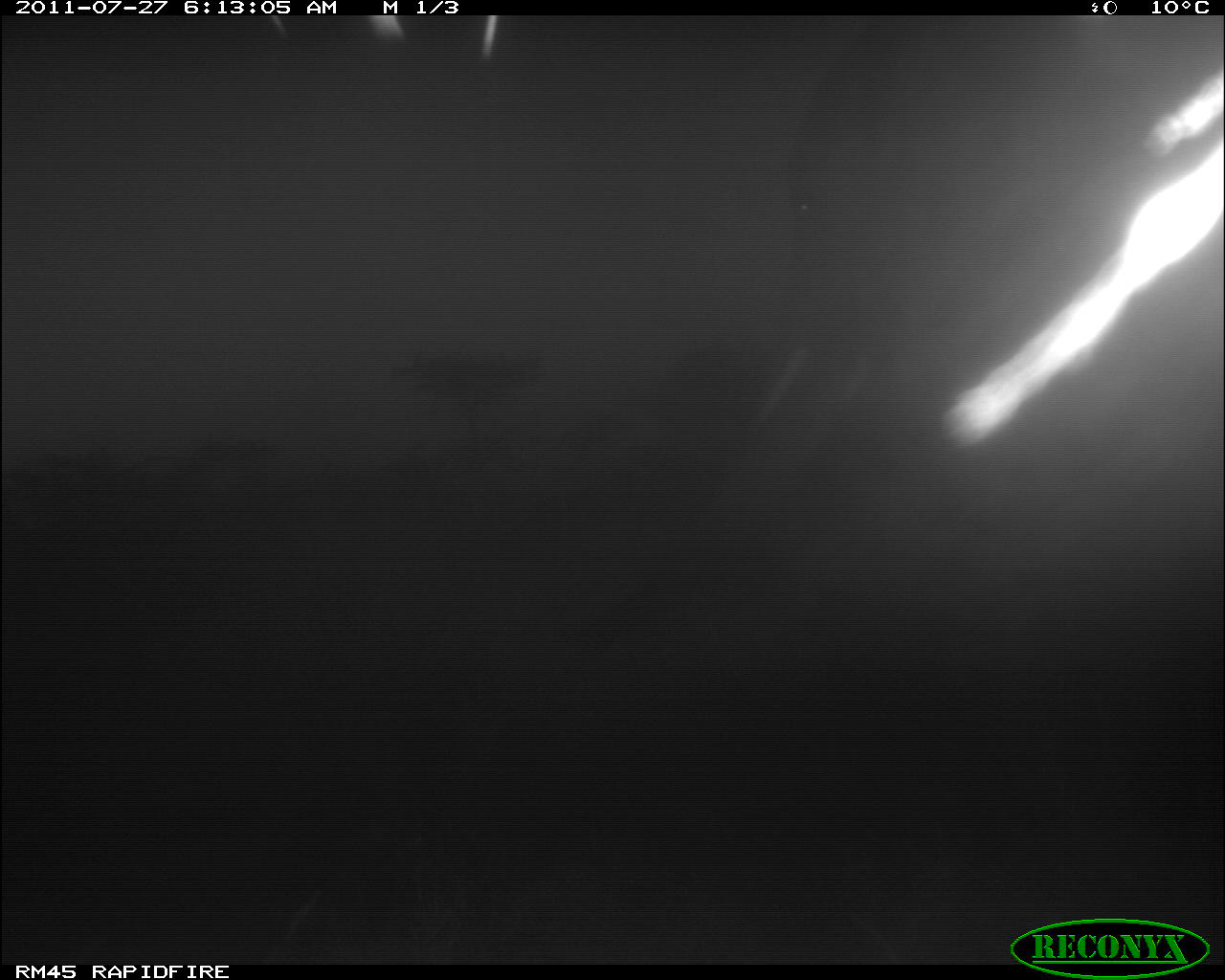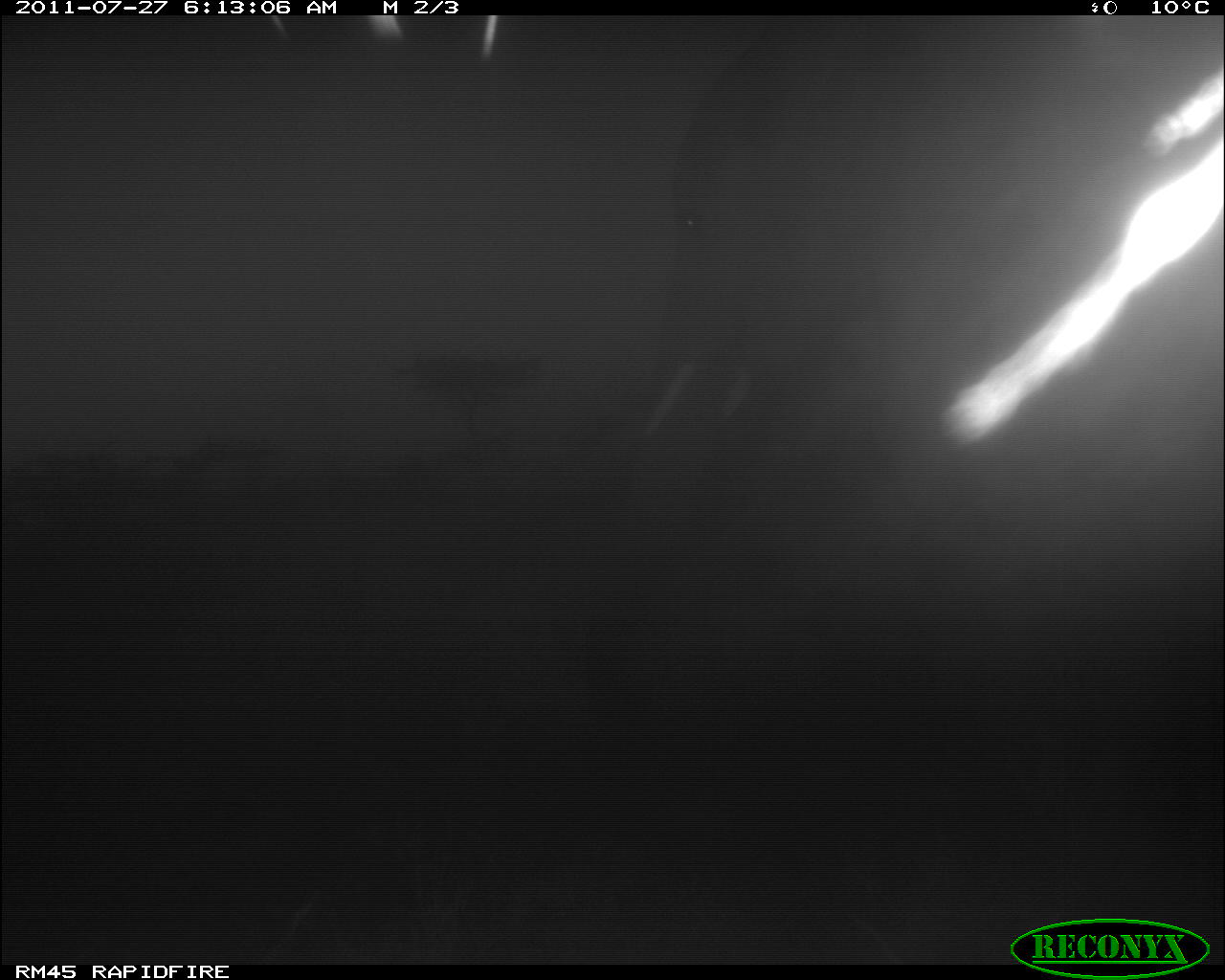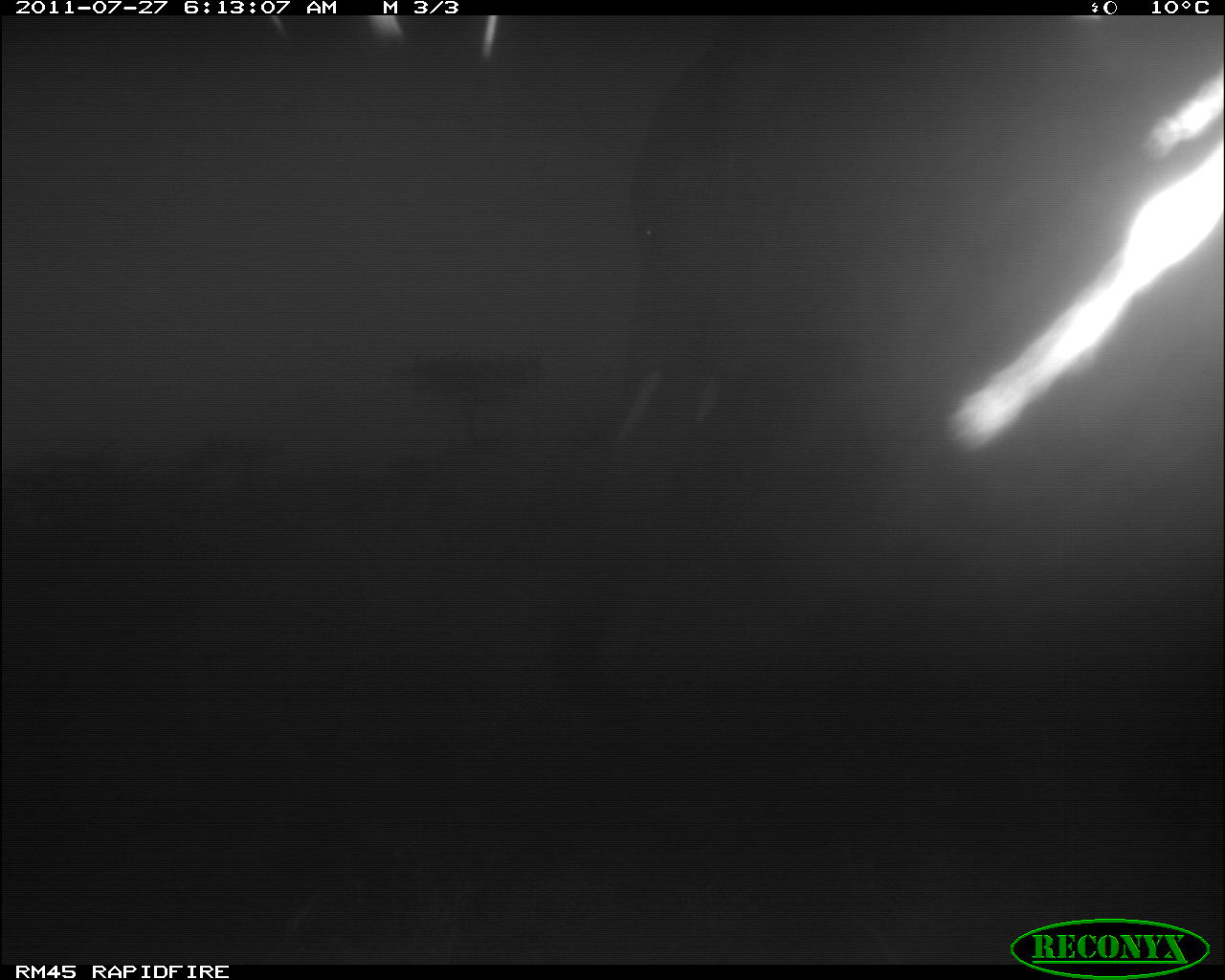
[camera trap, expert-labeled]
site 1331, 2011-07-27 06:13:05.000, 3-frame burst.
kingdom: Animalia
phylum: Chordata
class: Mammalia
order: Proboscidea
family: Elephantidae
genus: Loxodonta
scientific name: Loxodonta africana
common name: african bush elephant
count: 1